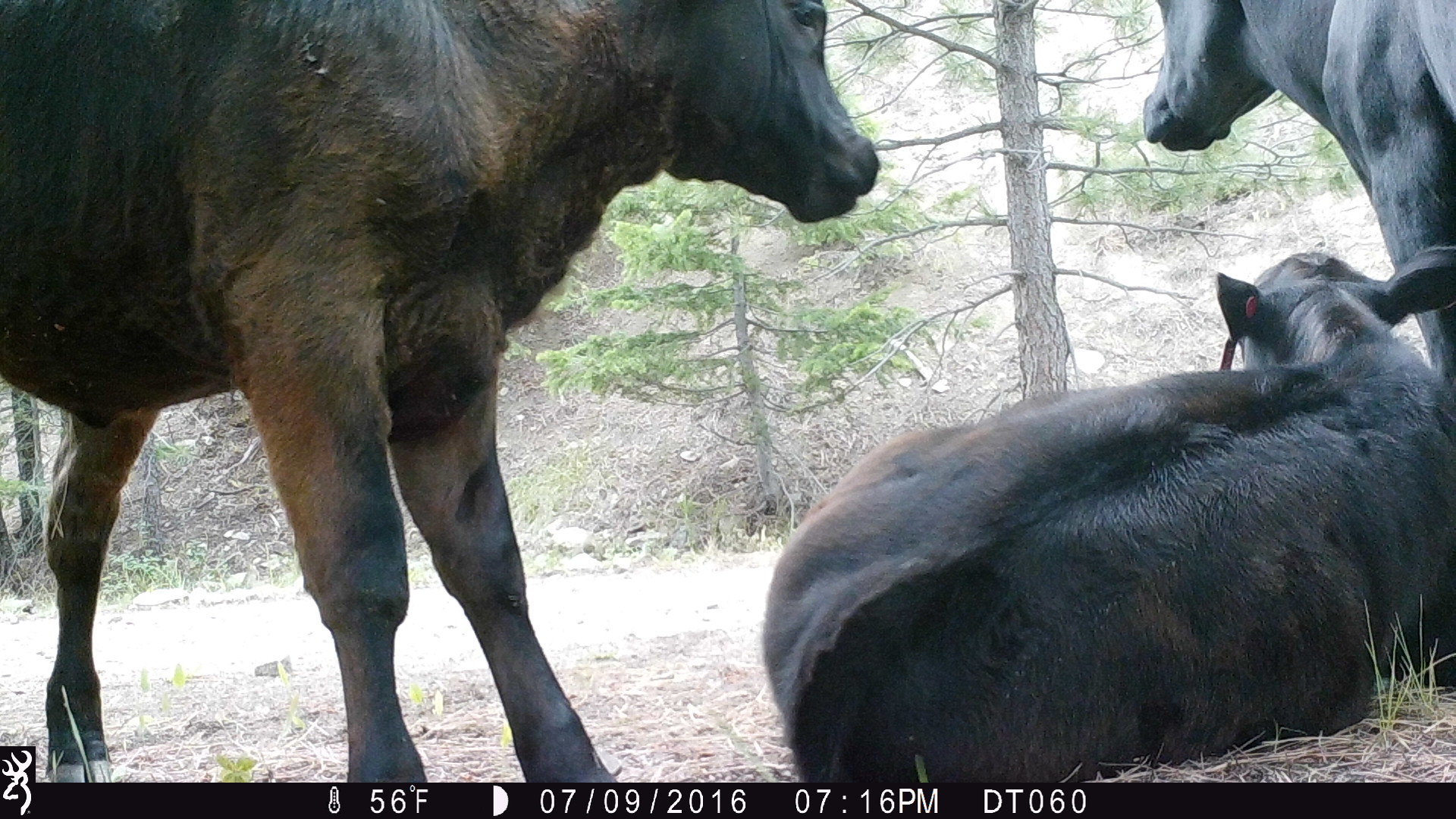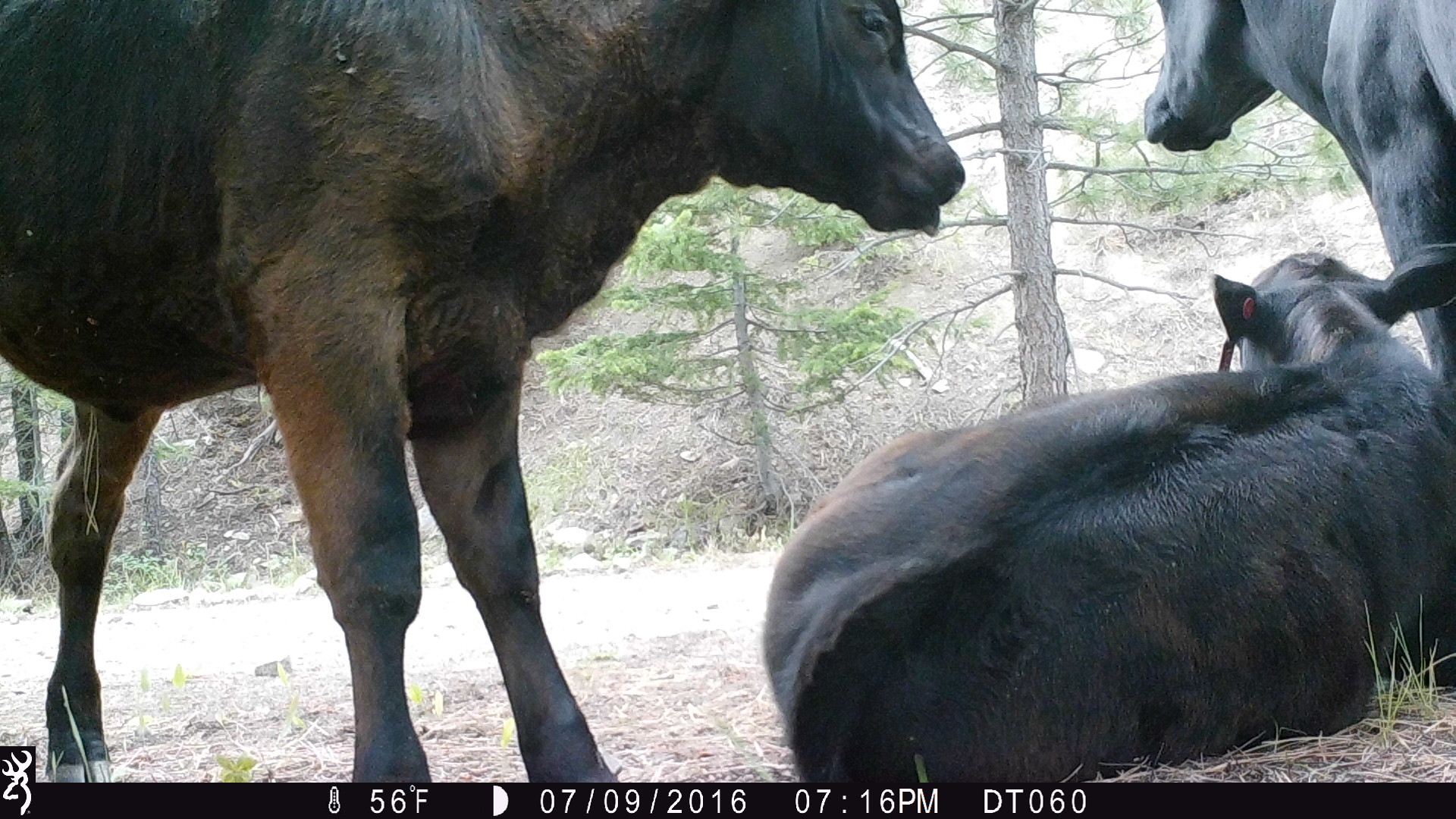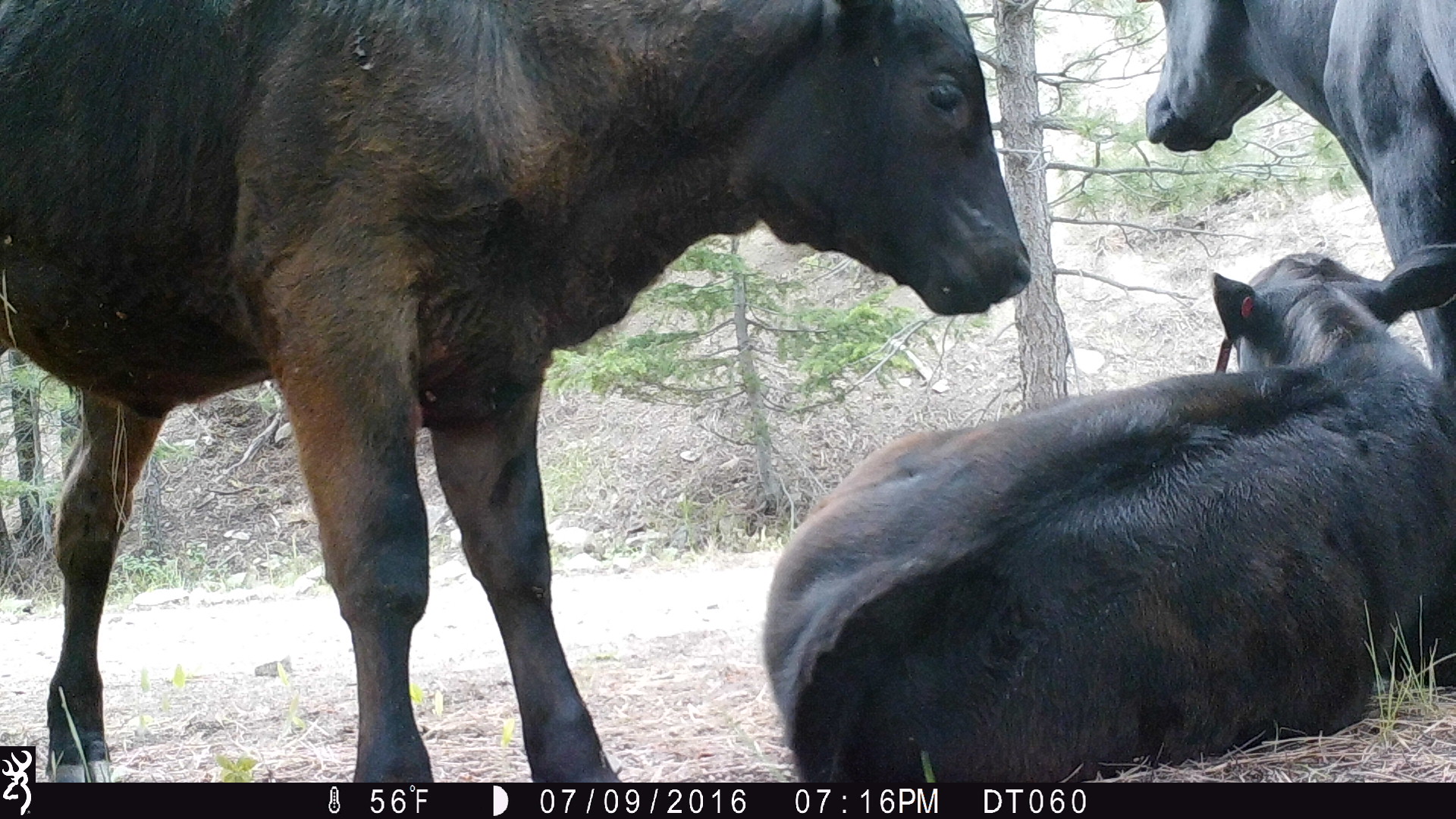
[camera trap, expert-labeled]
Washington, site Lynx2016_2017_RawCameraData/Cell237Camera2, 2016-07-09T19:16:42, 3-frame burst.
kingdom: Animalia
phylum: Chordata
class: Mammalia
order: Artiodactyla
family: Bovidae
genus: Bos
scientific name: Bos taurus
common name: domestic cattle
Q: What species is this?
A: Domestic cattle (Bos taurus).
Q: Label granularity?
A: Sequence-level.